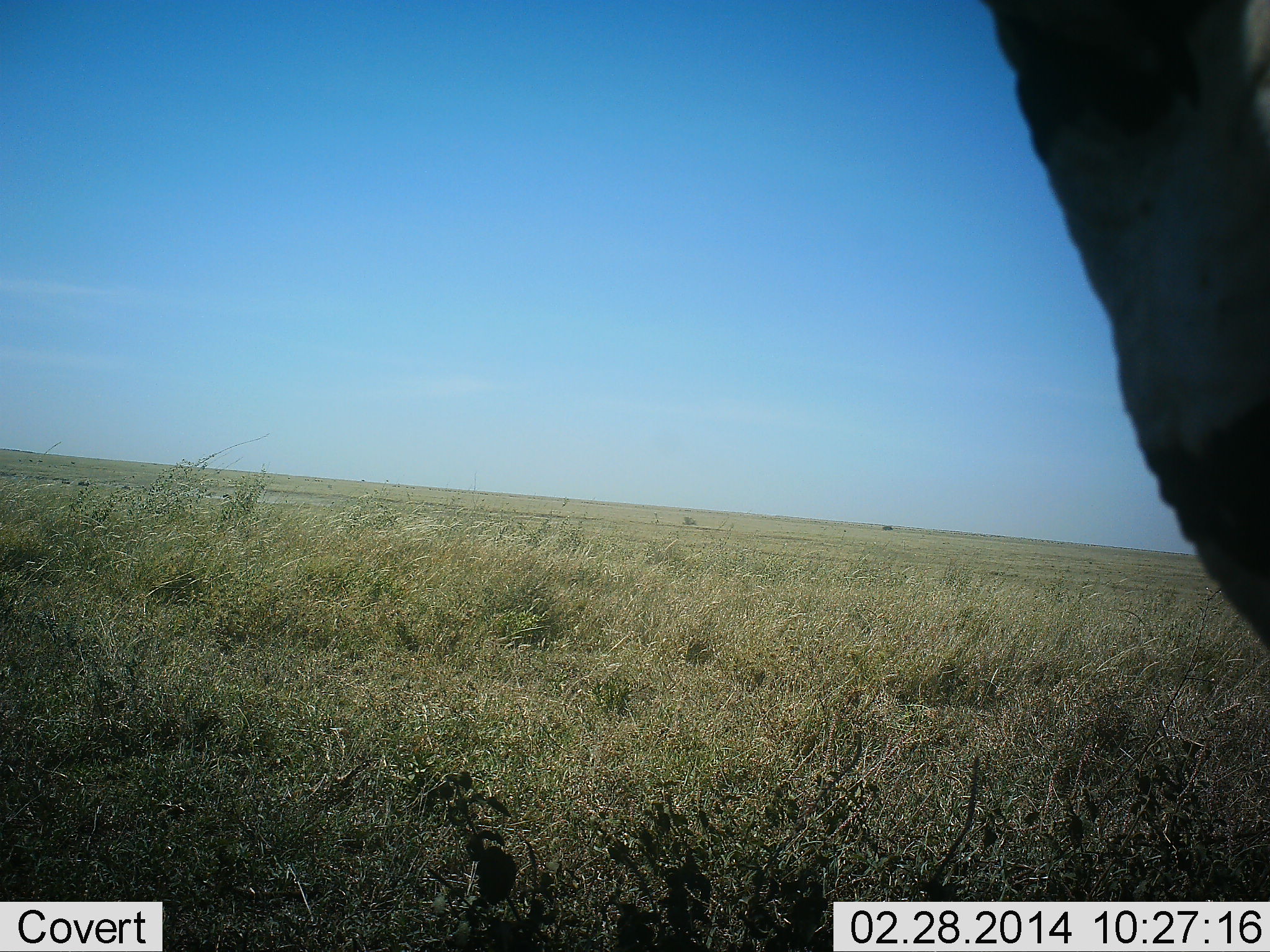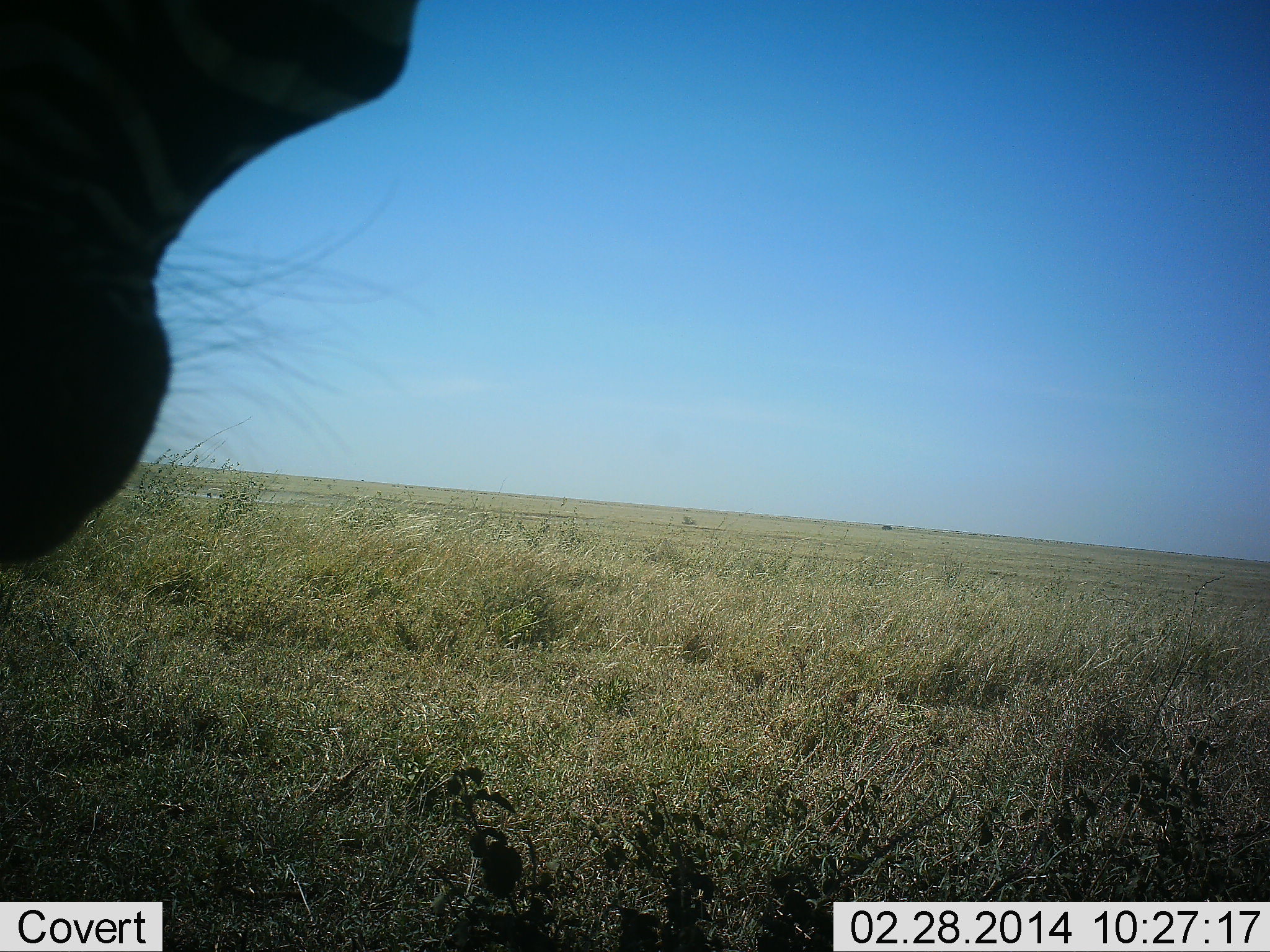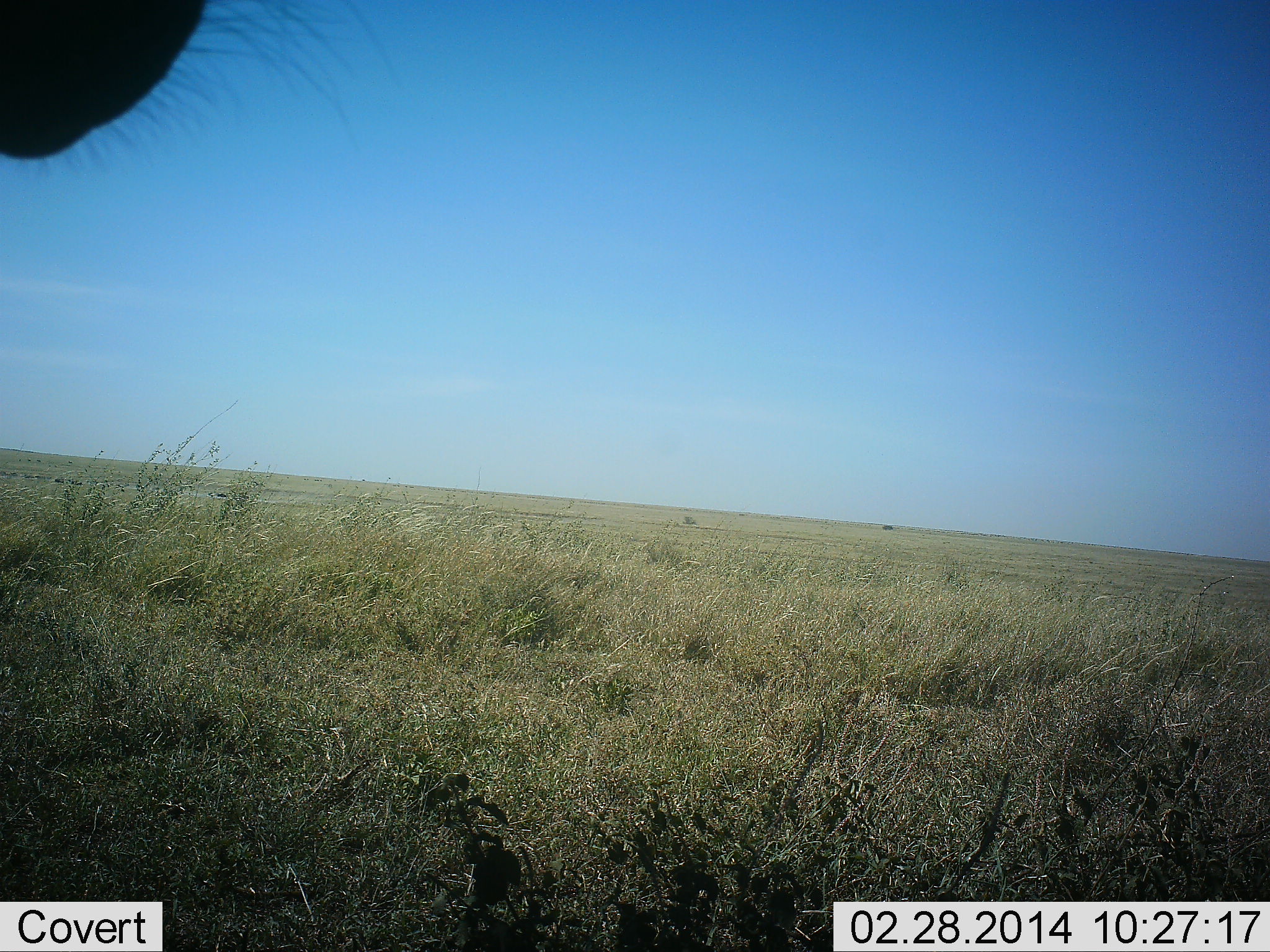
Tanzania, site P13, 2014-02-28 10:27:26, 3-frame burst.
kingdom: Animalia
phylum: Chordata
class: Mammalia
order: Perissodactyla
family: Equidae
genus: Equus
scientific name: Equus quagga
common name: plains zebra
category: zebra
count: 1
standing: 60%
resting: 0%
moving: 50%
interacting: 10%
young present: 0%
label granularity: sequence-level